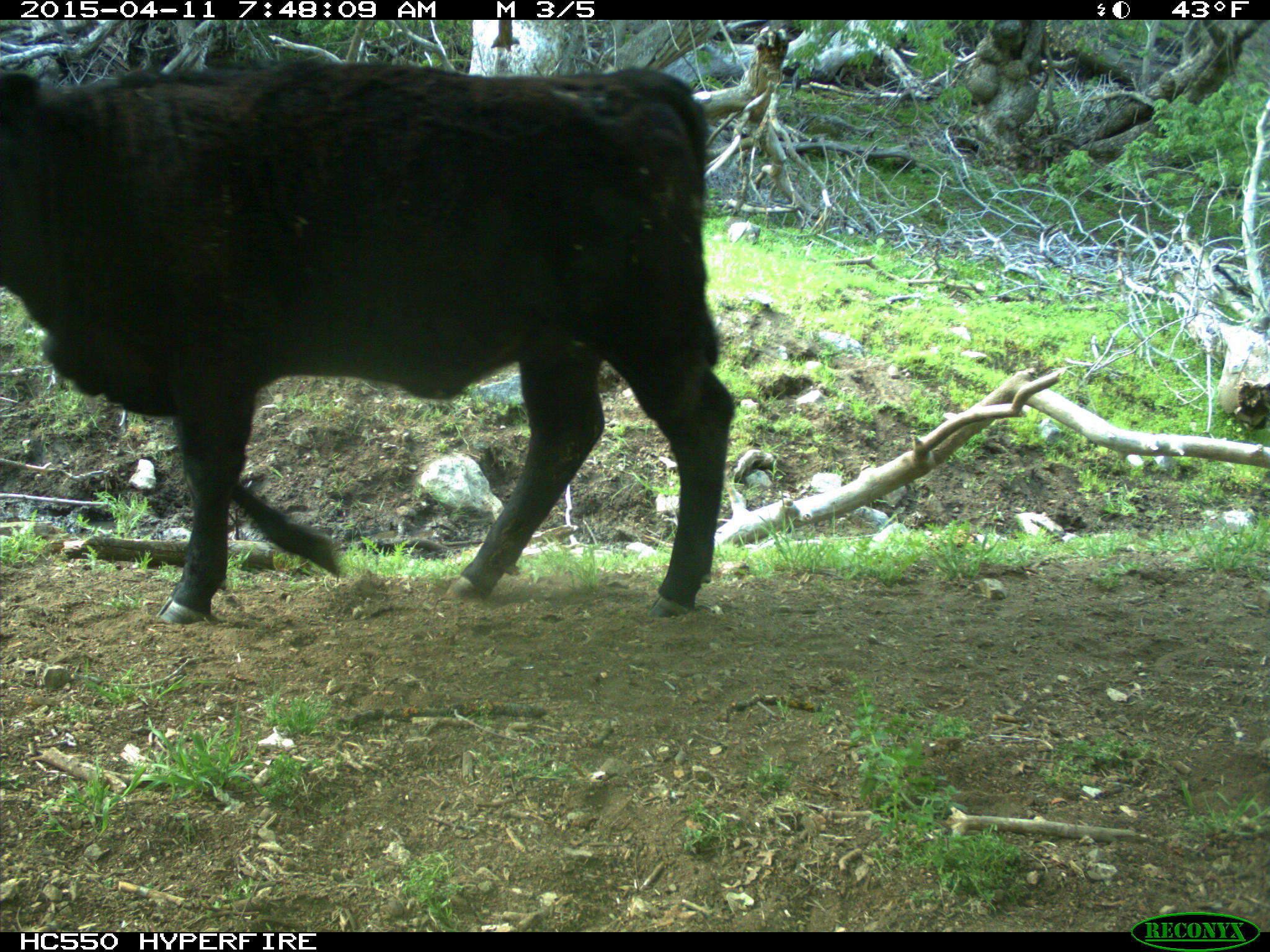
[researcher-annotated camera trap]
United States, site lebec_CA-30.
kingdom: Animalia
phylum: Chordata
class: Mammalia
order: Artiodactyla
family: Bovidae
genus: Bos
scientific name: Bos taurus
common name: domestic cow